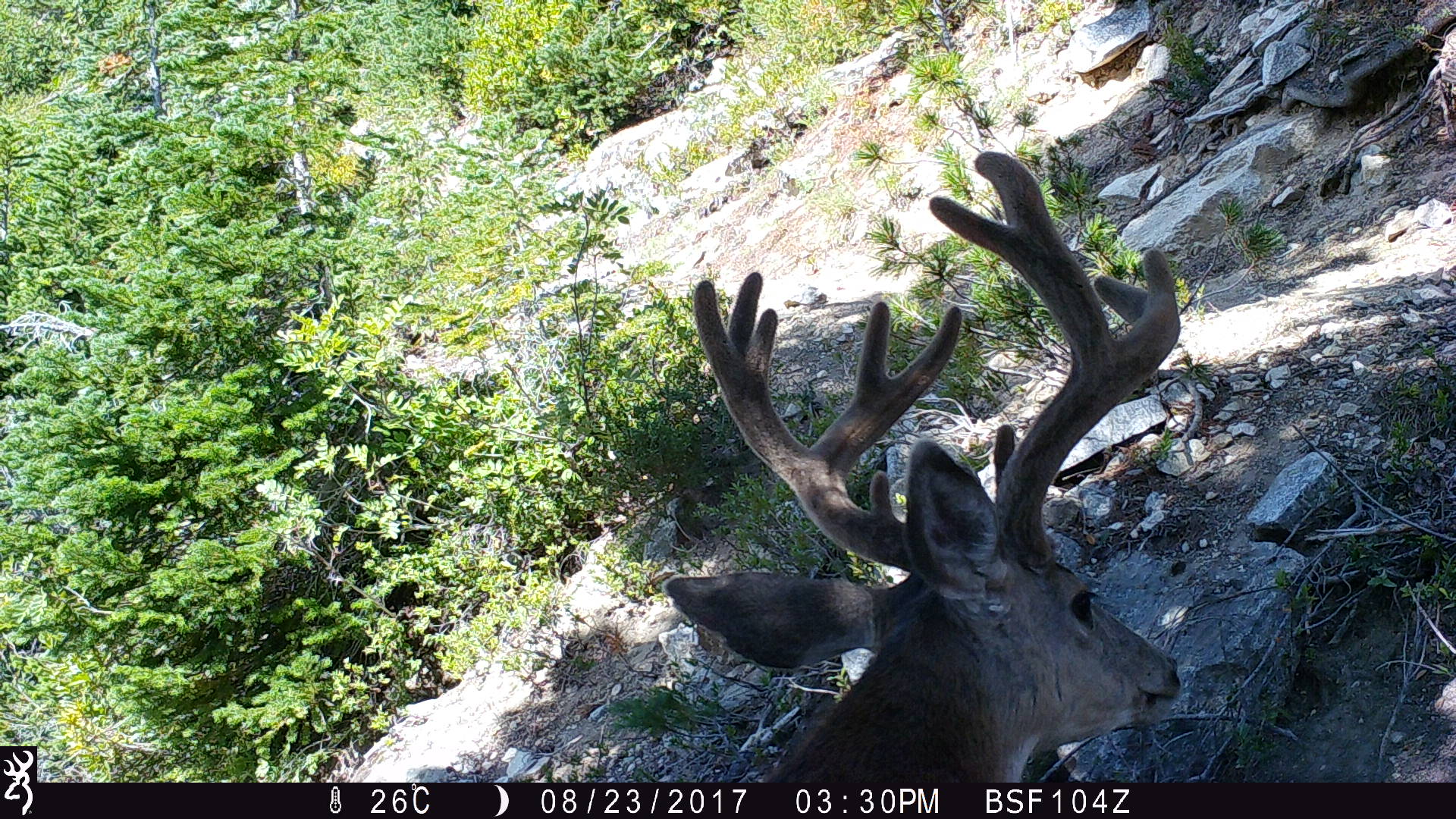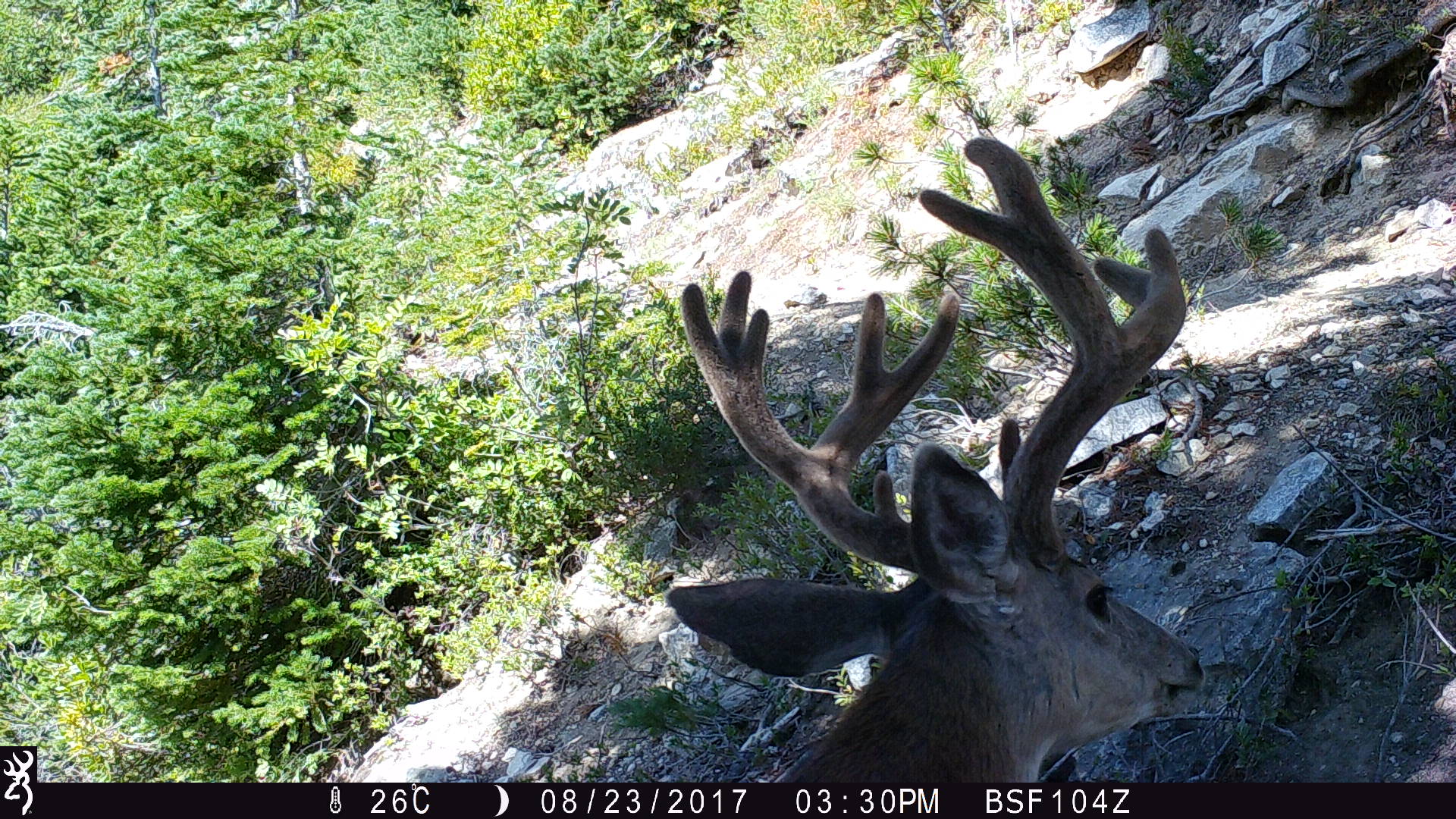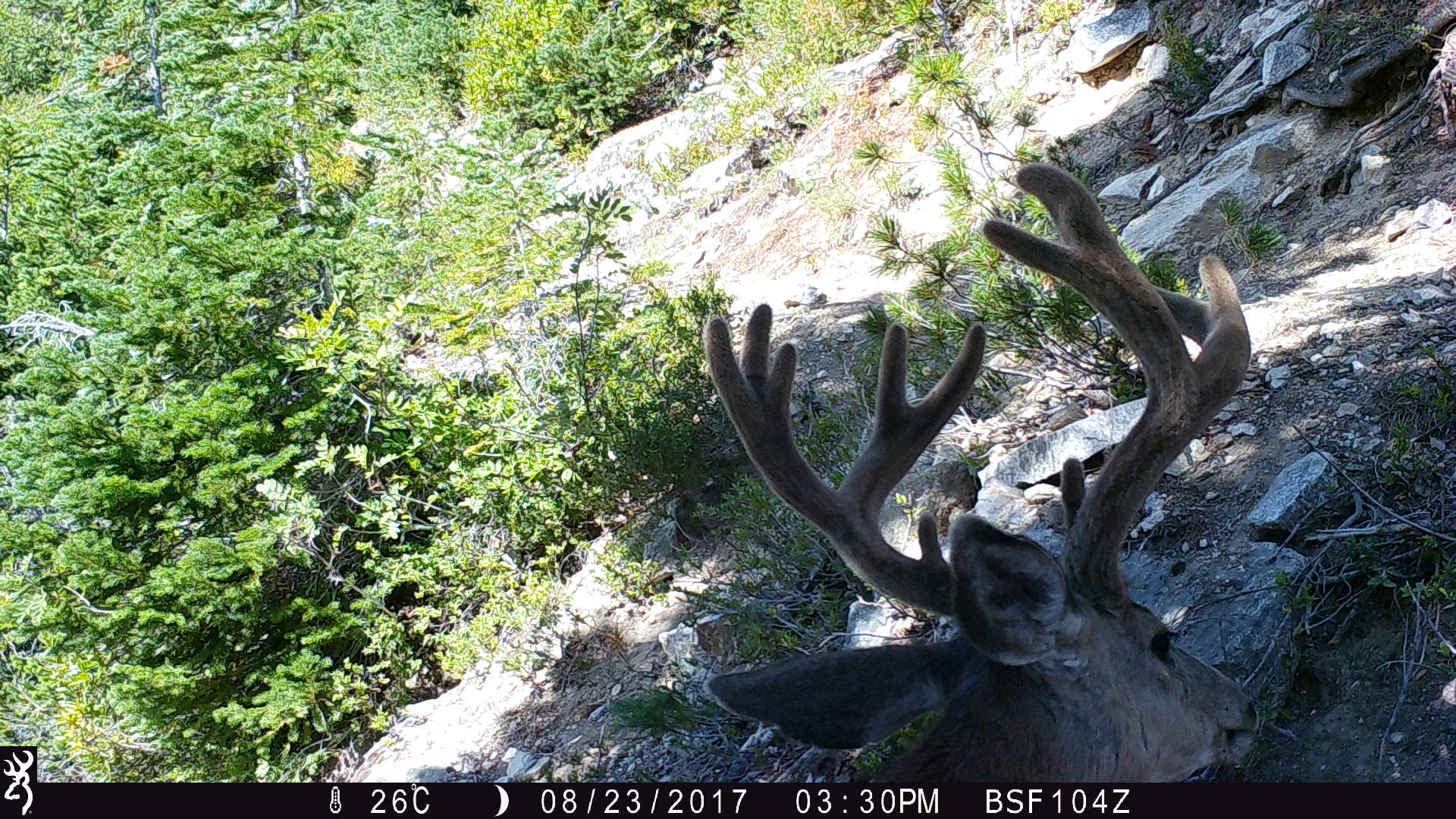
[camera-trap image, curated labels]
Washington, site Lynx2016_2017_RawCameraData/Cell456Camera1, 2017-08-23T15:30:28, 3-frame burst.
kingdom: Animalia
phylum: Chordata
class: Mammalia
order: Artiodactyla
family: Cervidae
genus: Odocoileus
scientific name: Odocoileus hemionus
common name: mule deer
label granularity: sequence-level